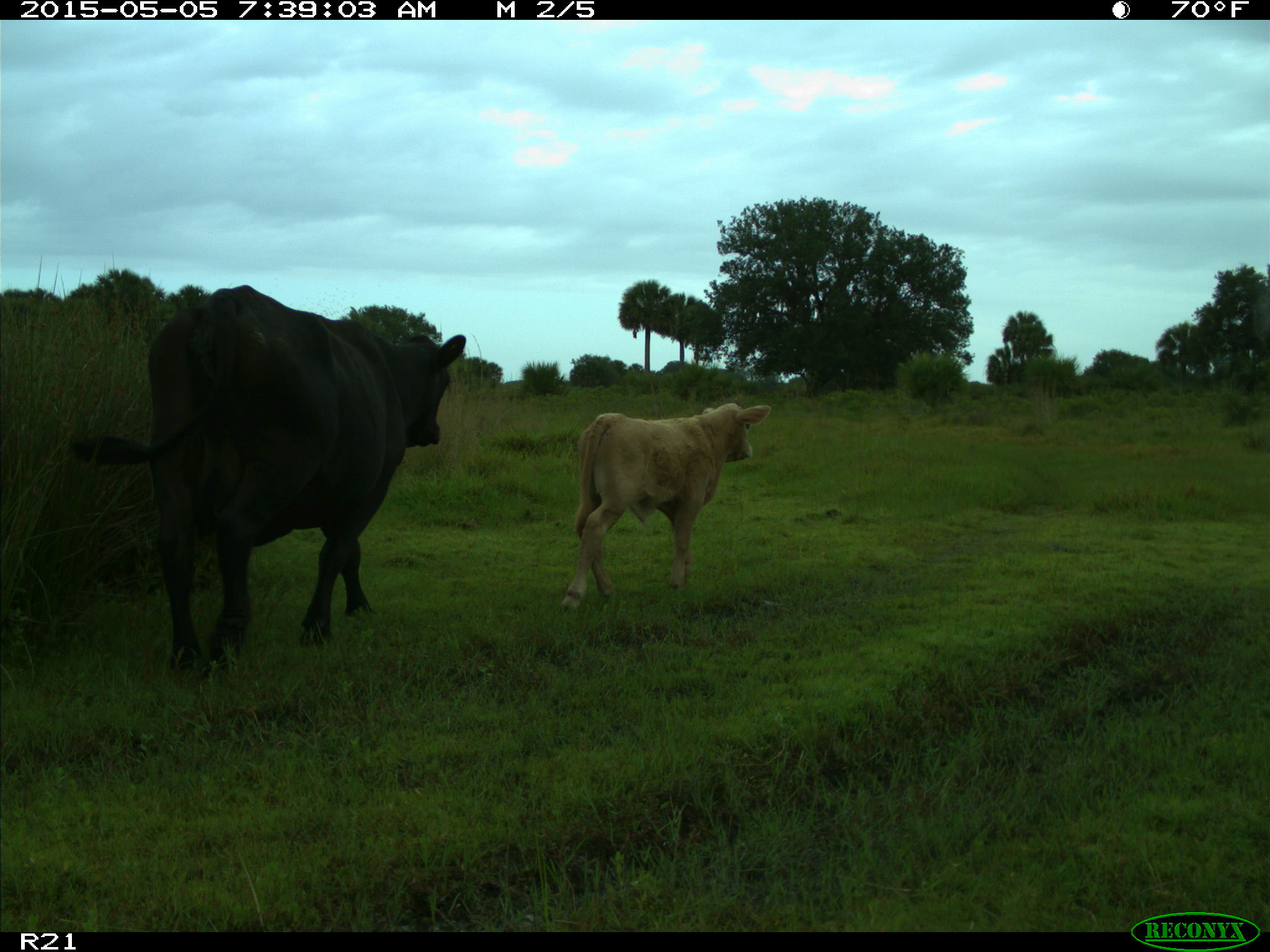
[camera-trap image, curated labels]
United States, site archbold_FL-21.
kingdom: Animalia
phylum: Chordata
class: Mammalia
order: Artiodactyla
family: Bovidae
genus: Bos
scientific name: Bos taurus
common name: domestic cow